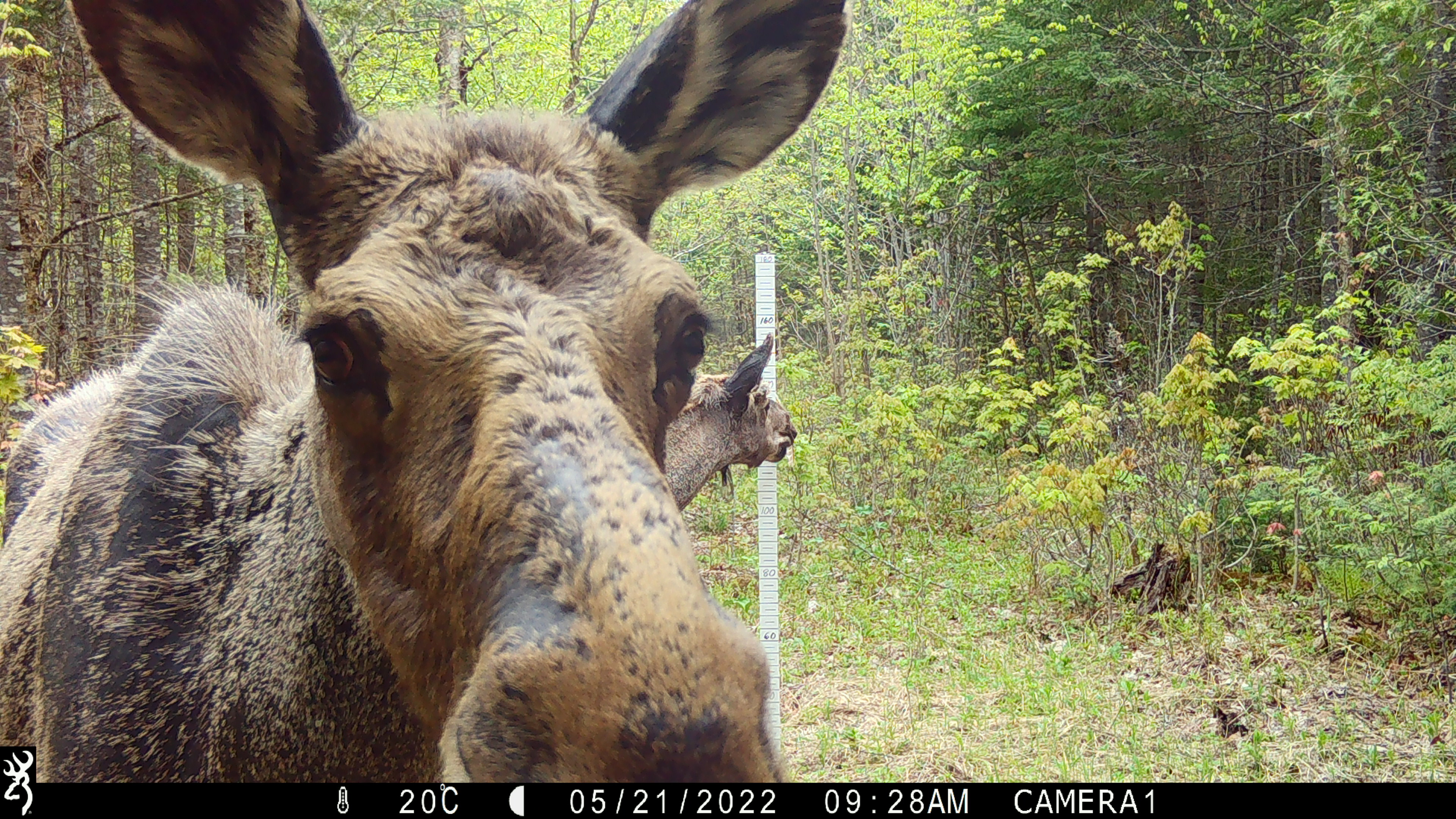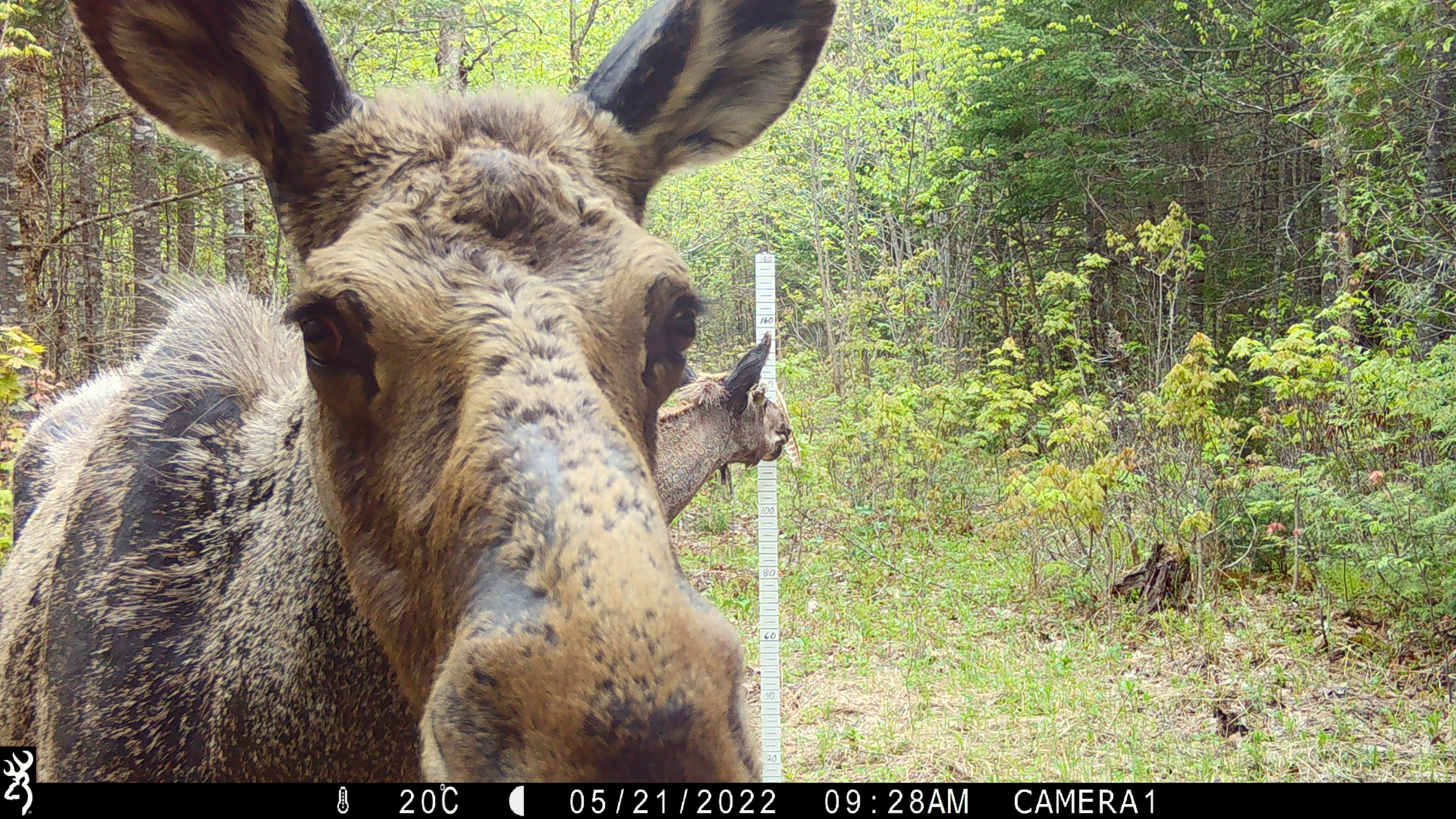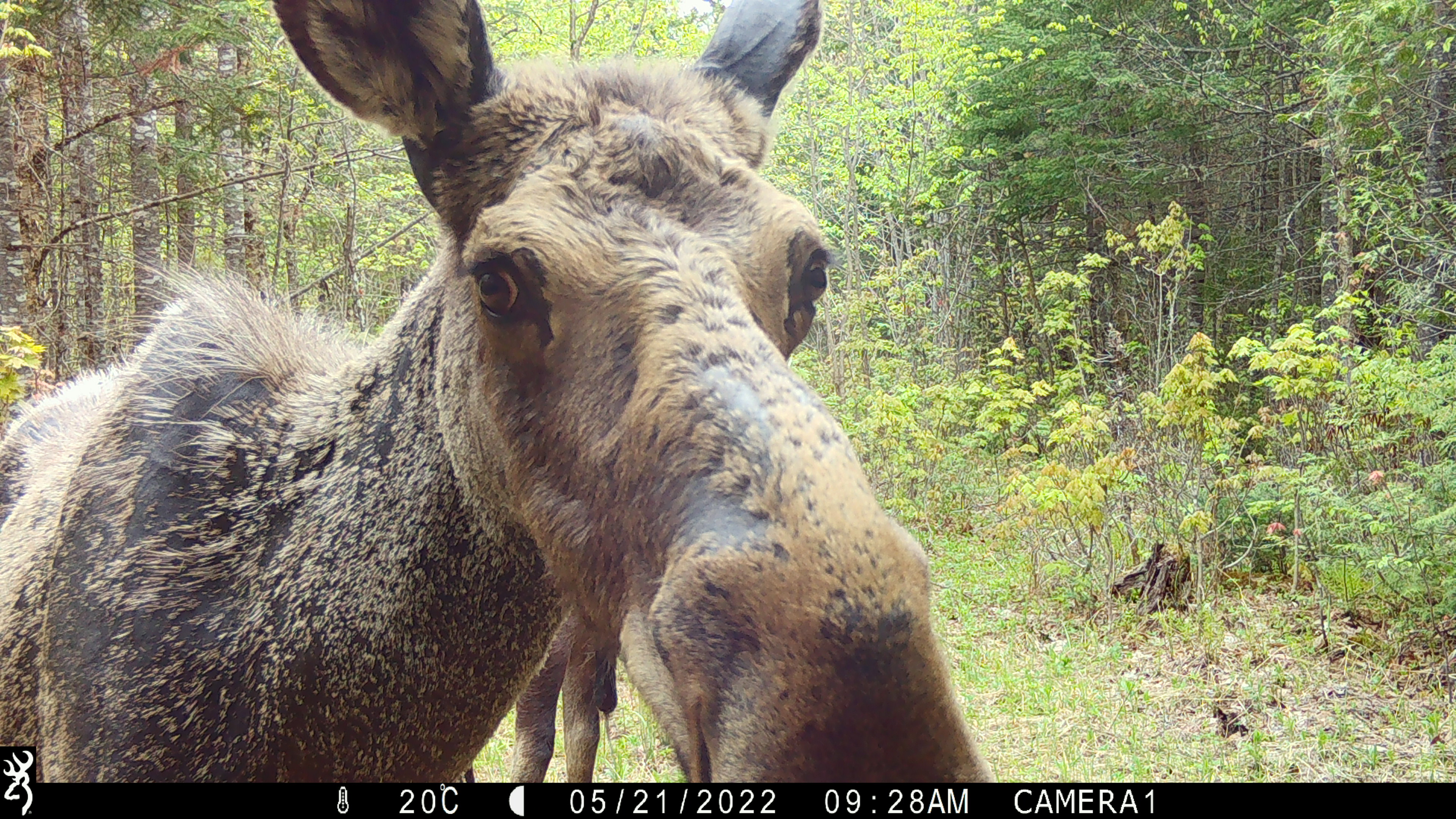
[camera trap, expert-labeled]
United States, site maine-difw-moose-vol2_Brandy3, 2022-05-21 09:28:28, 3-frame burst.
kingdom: Animalia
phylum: Chordata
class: Mammalia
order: Artiodactyla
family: Cervidae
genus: Alces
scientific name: Alces alces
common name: moose